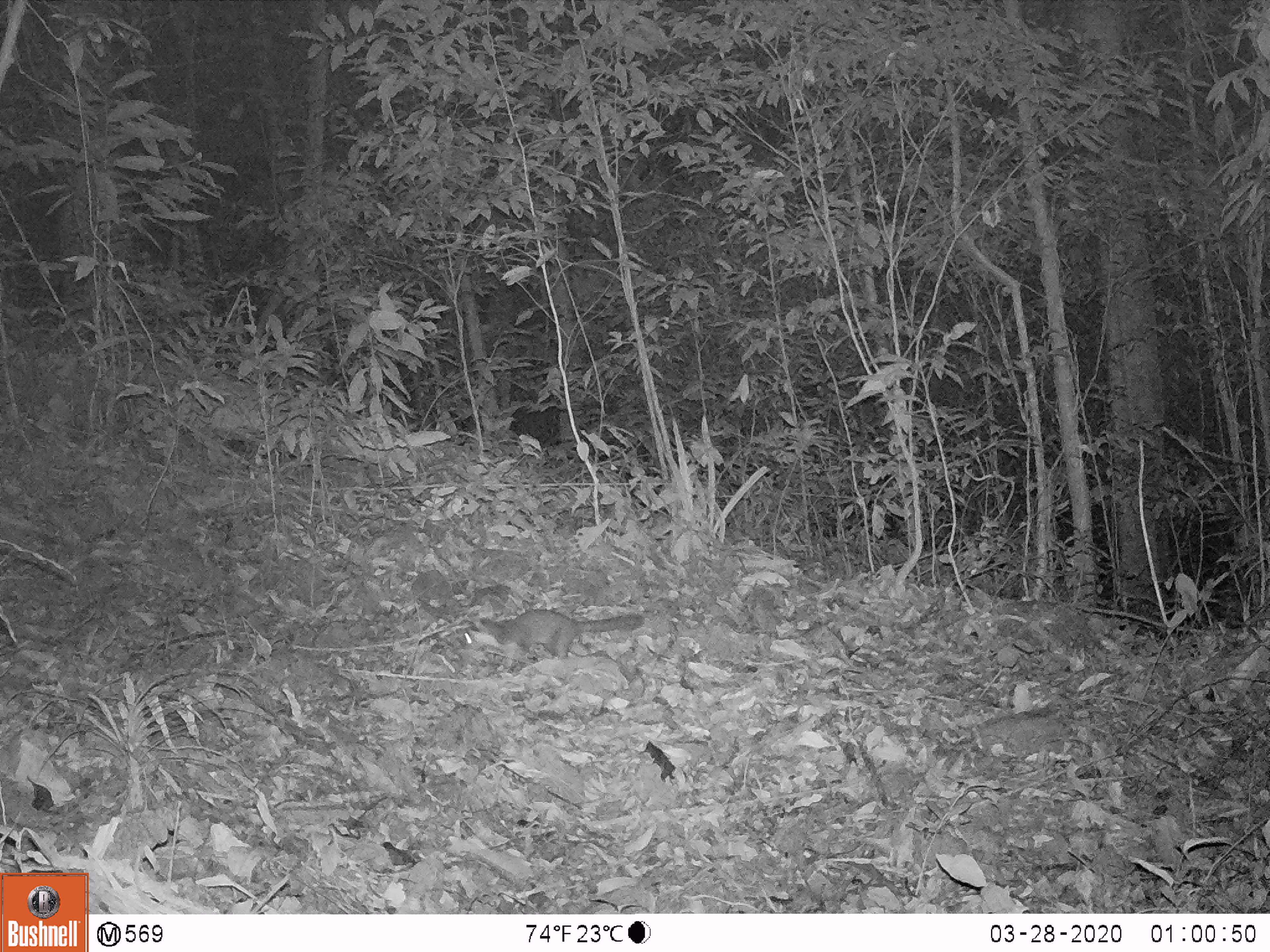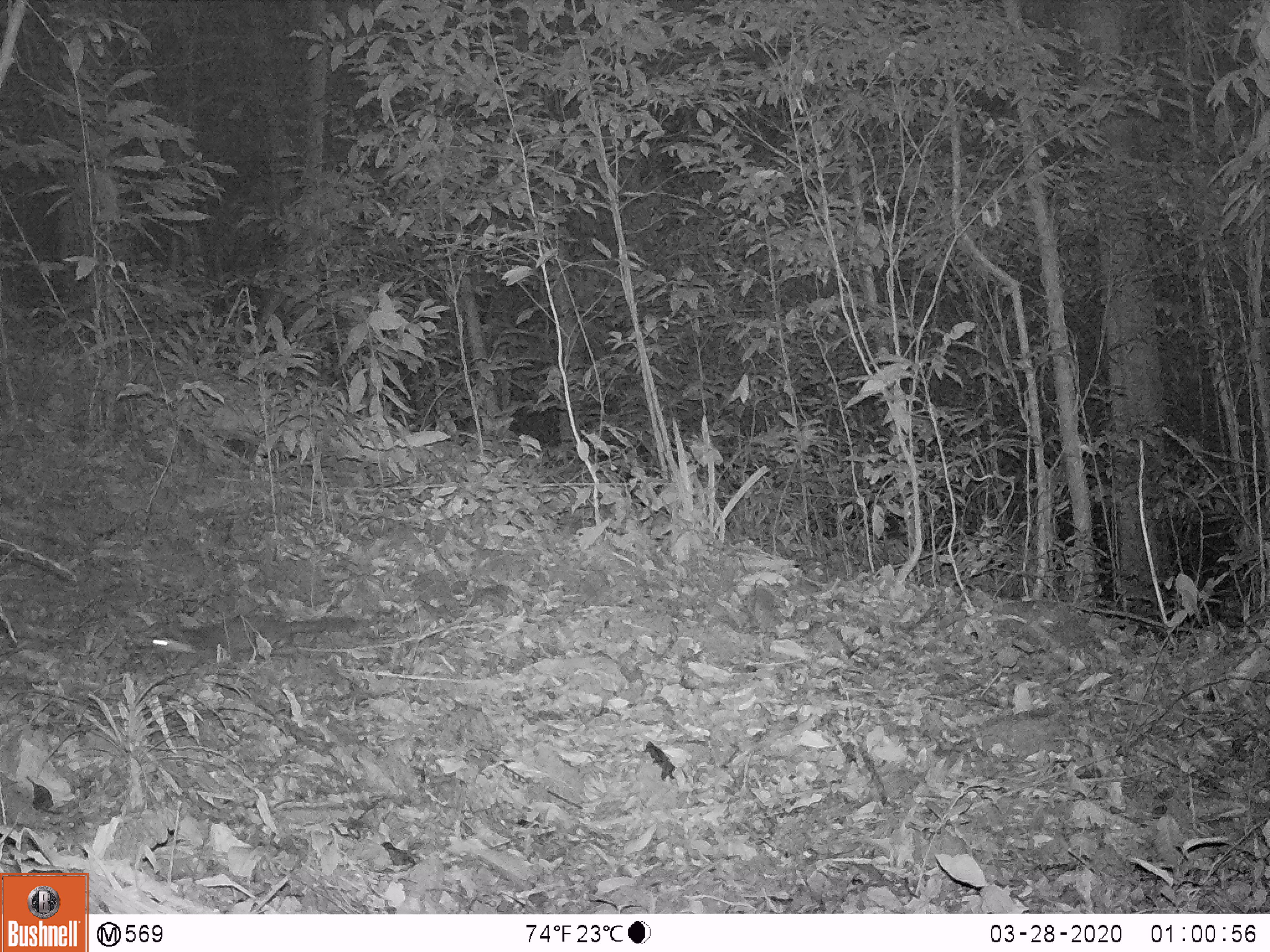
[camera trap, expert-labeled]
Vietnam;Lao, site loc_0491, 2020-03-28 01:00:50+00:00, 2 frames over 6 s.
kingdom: Animalia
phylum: Chordata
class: Mammalia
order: Carnivora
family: Mustelidae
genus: Melogale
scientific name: Melogale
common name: ferret badger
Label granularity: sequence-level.